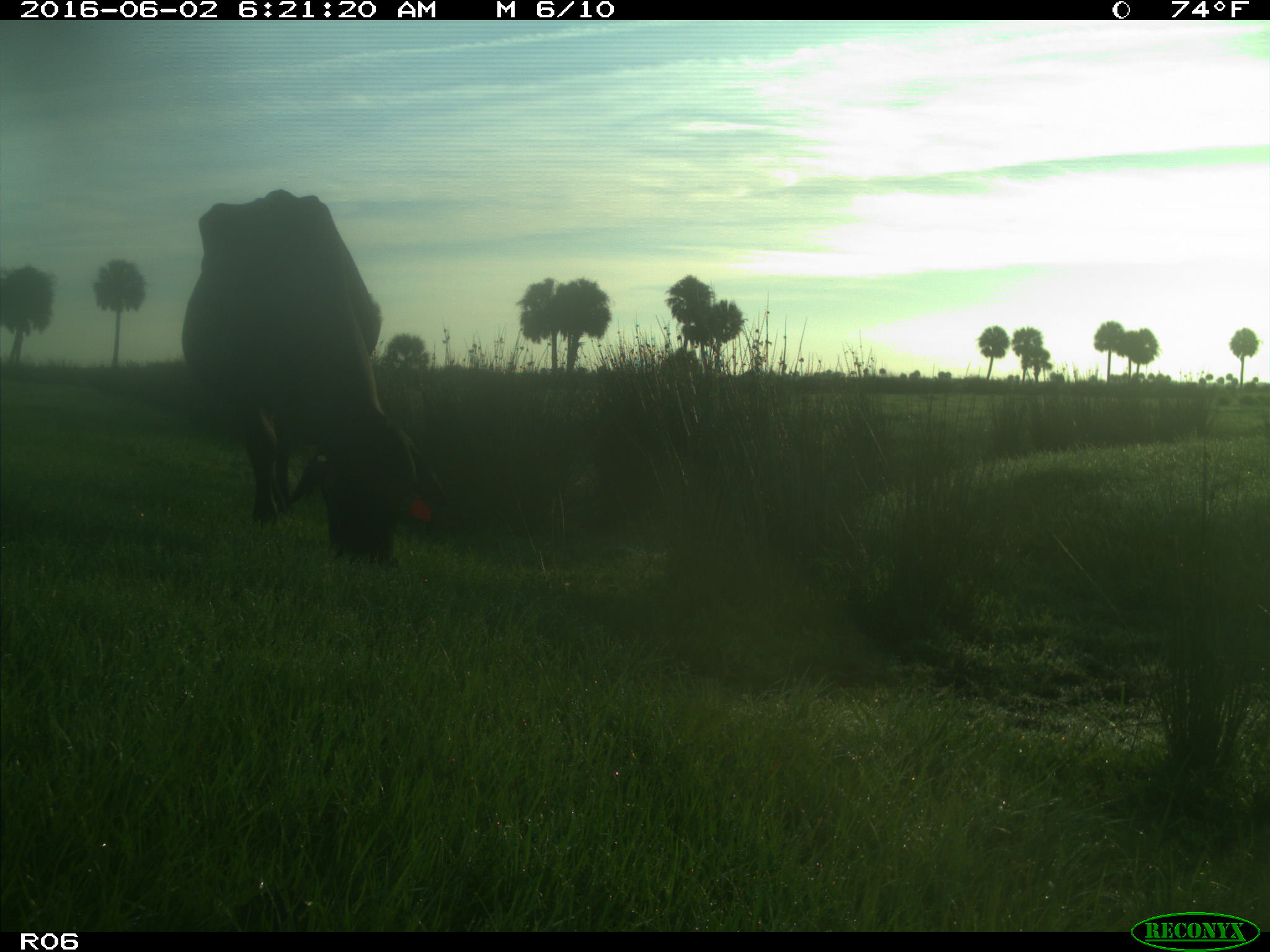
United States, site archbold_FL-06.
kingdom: Animalia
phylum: Chordata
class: Mammalia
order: Artiodactyla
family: Bovidae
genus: Bos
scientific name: Bos taurus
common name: domestic cow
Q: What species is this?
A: Bos taurus (domestic cow).